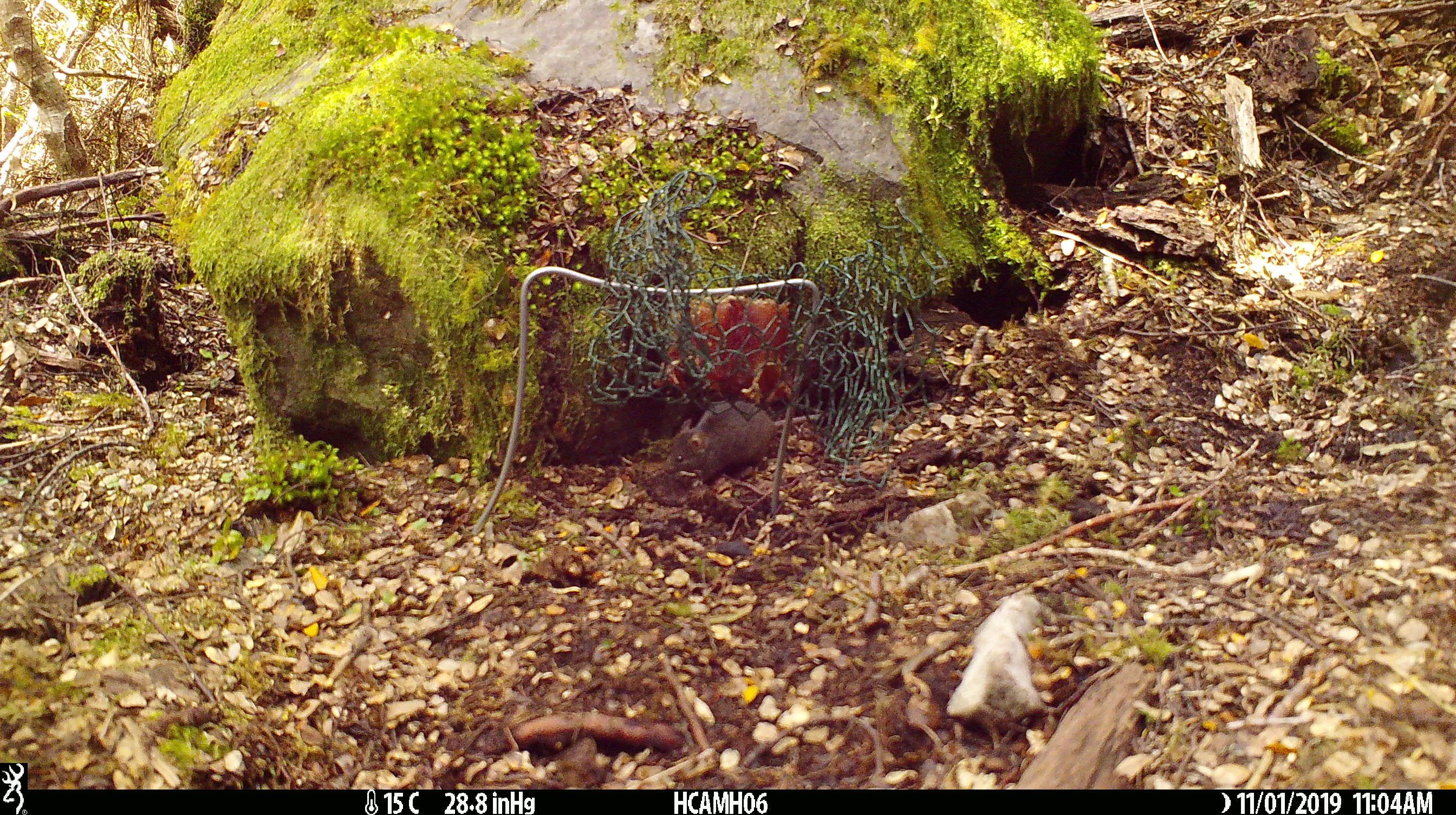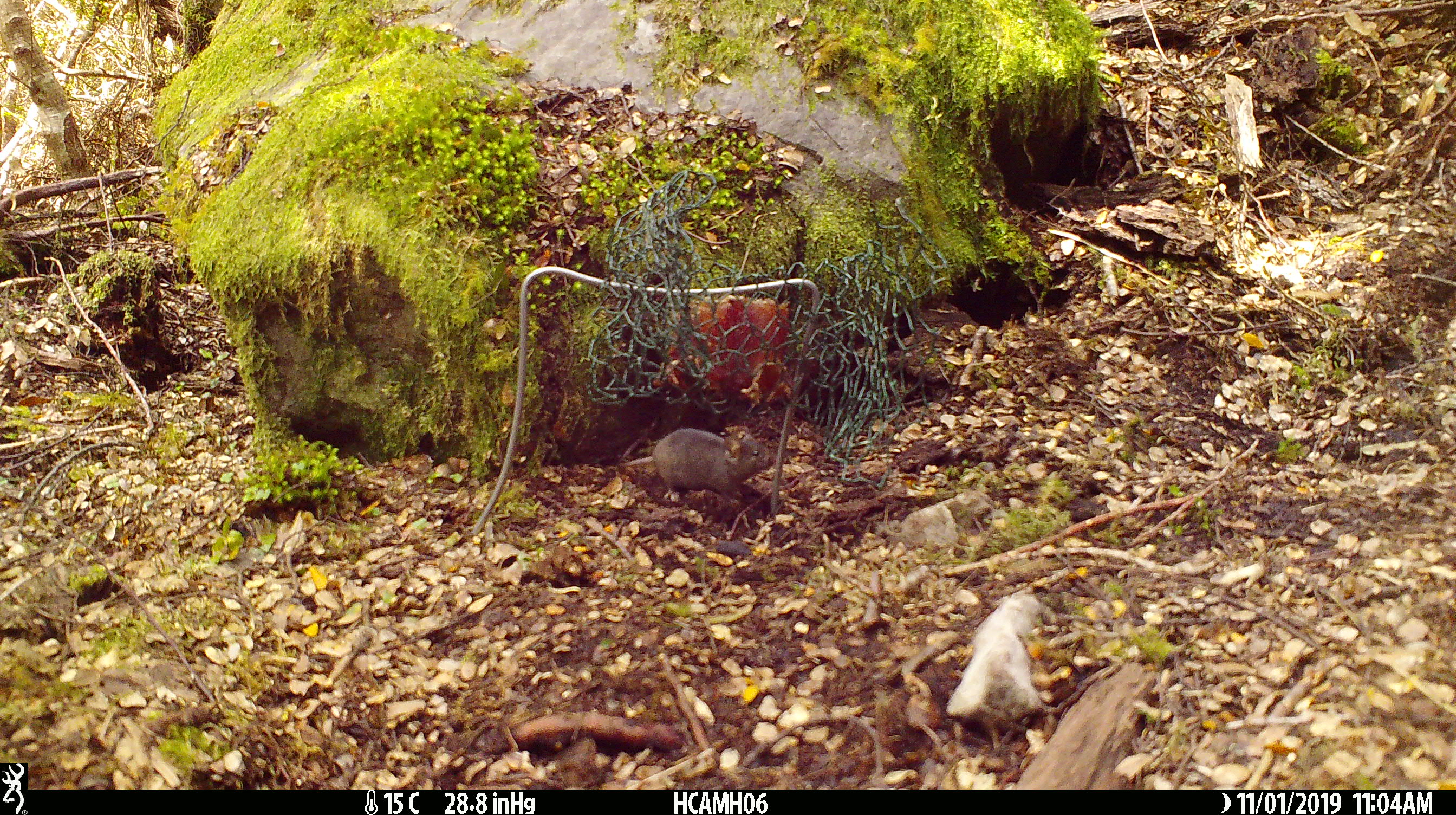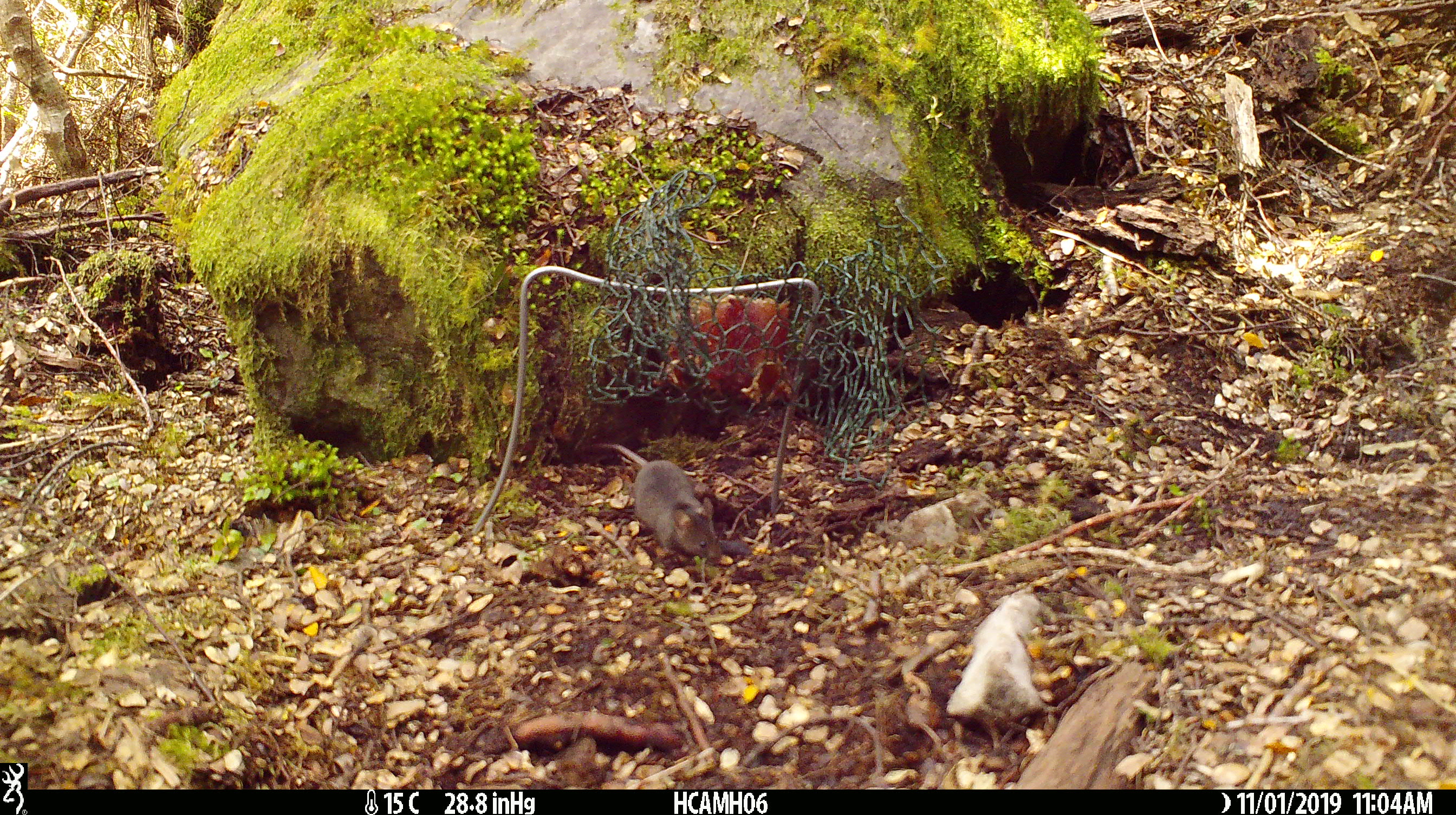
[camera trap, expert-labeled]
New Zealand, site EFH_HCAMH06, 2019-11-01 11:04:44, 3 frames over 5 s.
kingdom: Animalia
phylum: Chordata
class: Mammalia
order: Rodentia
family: Muridae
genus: Mus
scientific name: Mus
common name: mouse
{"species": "mouse (Mus)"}